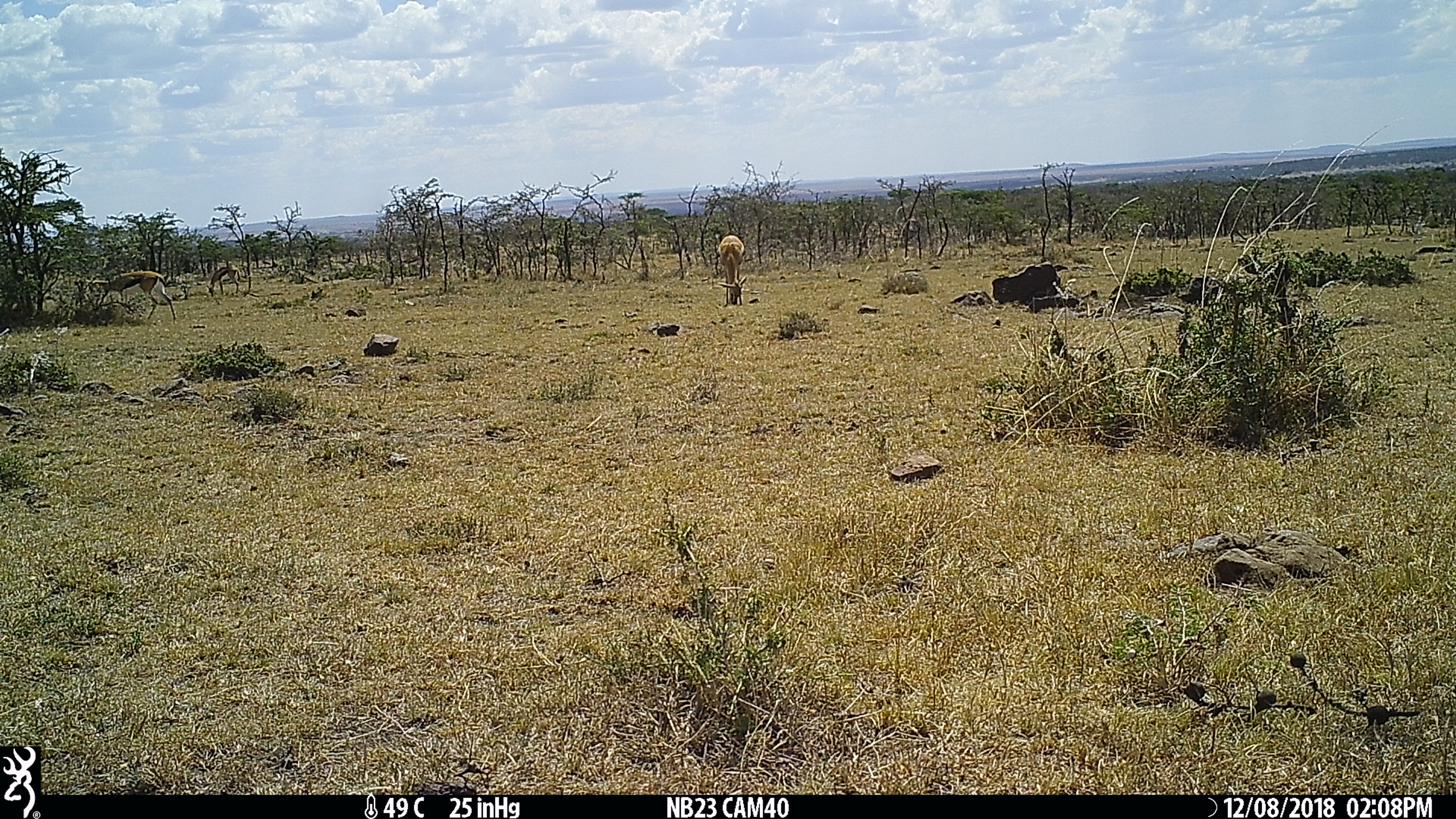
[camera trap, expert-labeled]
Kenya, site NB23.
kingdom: Animalia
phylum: Chordata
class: Mammalia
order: Artiodactyla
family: Bovidae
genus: Eudorcas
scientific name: Eudorcas thomsonii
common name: thomon's gazelle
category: gazelle thomsons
Gazelle thomsons (thomon's gazelle) (Eudorcas thomsonii).